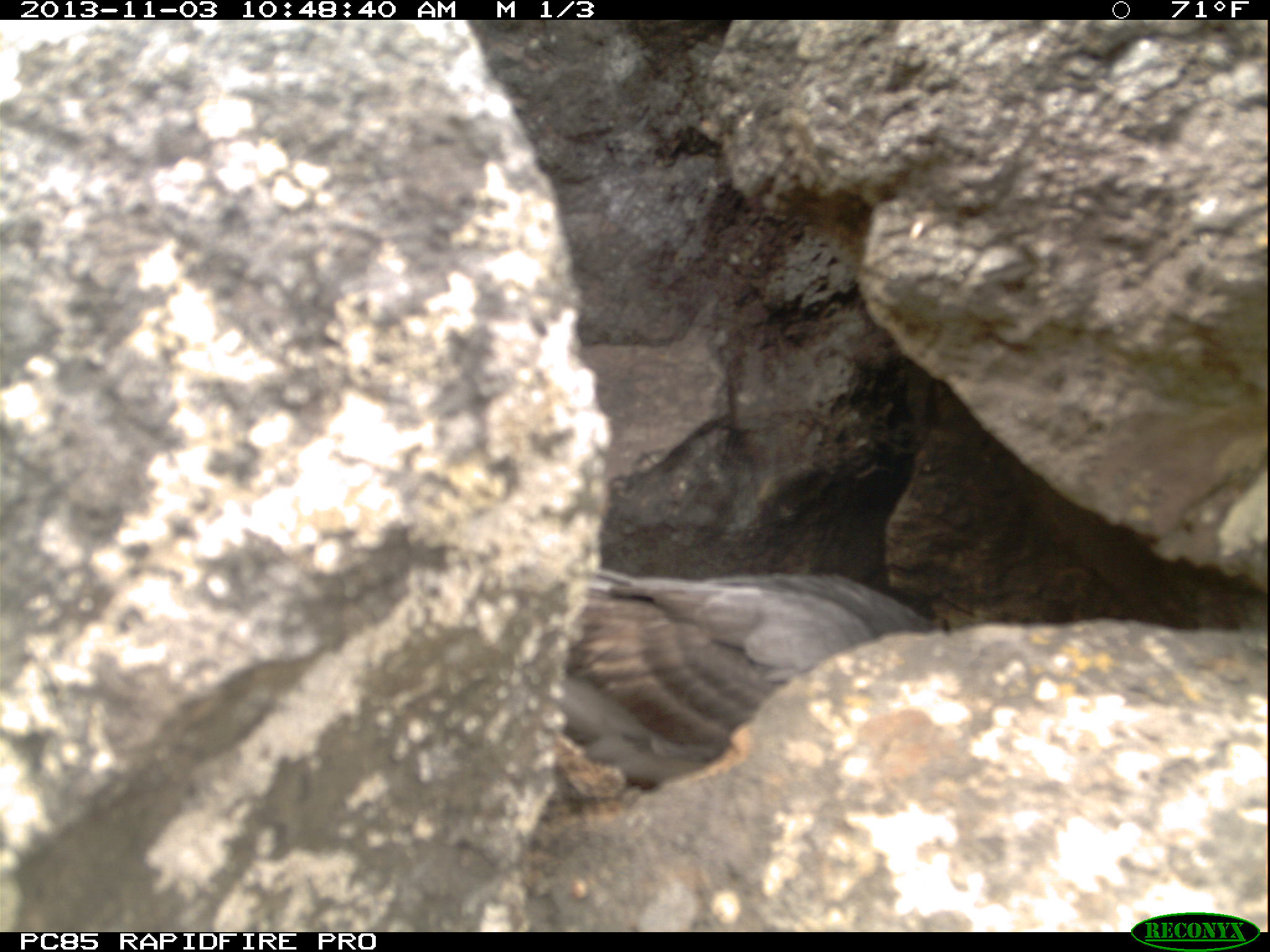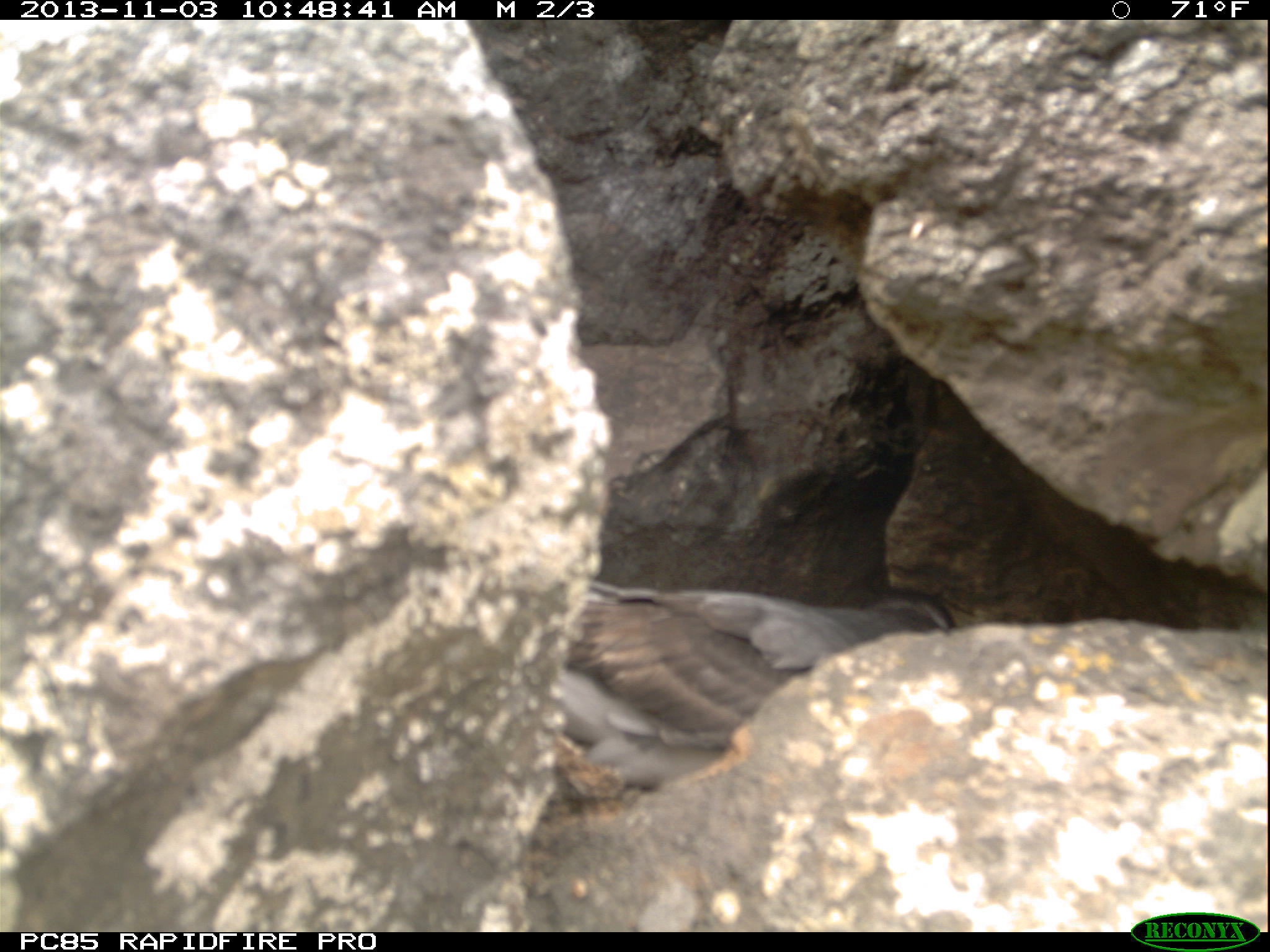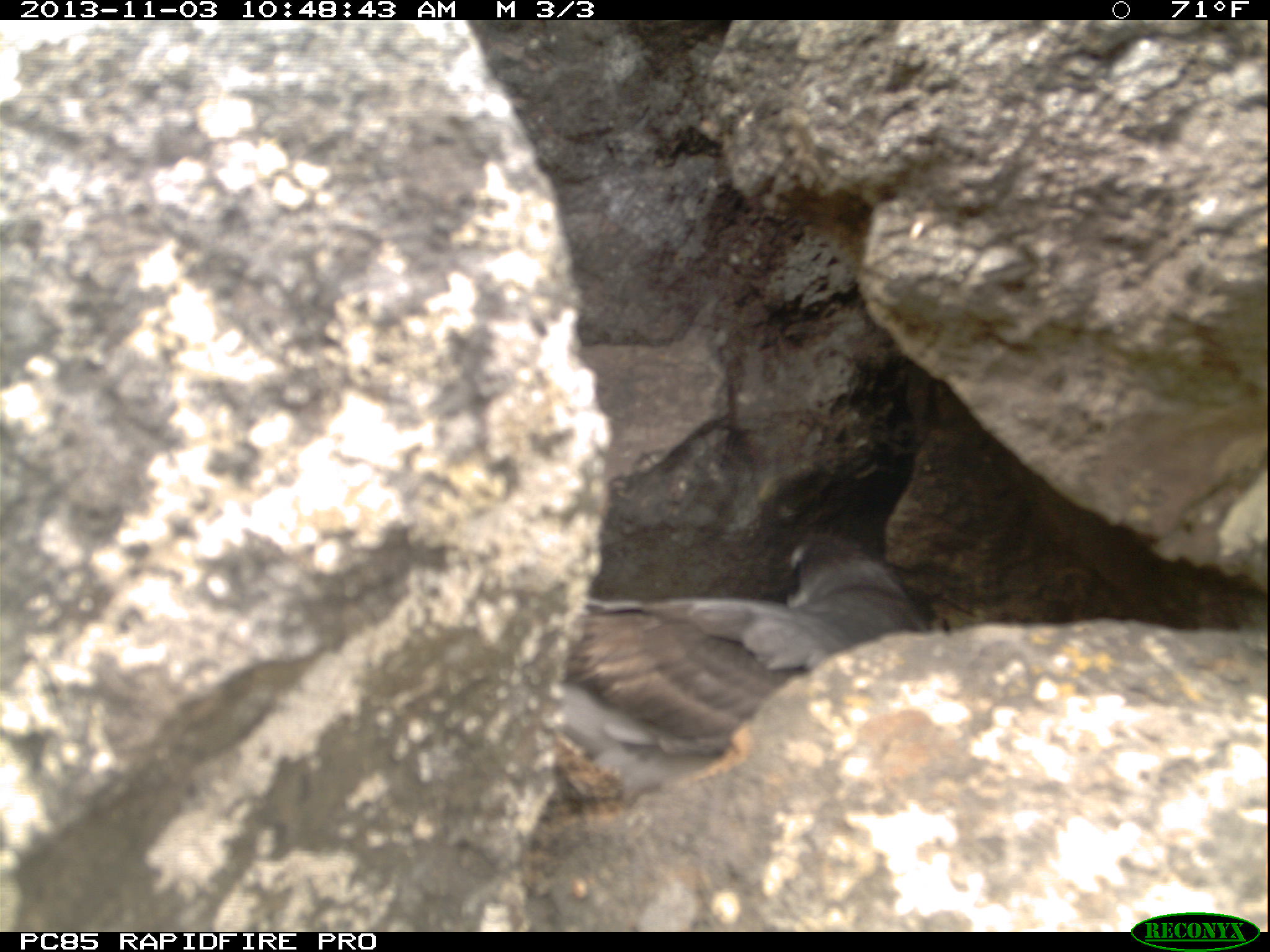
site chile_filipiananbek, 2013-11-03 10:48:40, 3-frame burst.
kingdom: Animalia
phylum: Chordata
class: Aves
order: Procellariiformes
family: Procellariidae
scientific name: Procellariidae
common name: petrel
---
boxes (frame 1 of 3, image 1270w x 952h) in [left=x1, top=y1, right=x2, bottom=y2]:
petrel: [left=536, top=557, right=933, bottom=807]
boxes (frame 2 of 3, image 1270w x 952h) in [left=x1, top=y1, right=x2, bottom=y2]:
petrel: [left=549, top=581, right=979, bottom=791]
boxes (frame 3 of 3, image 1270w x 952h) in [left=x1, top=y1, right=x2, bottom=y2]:
petrel: [left=532, top=538, right=934, bottom=782]